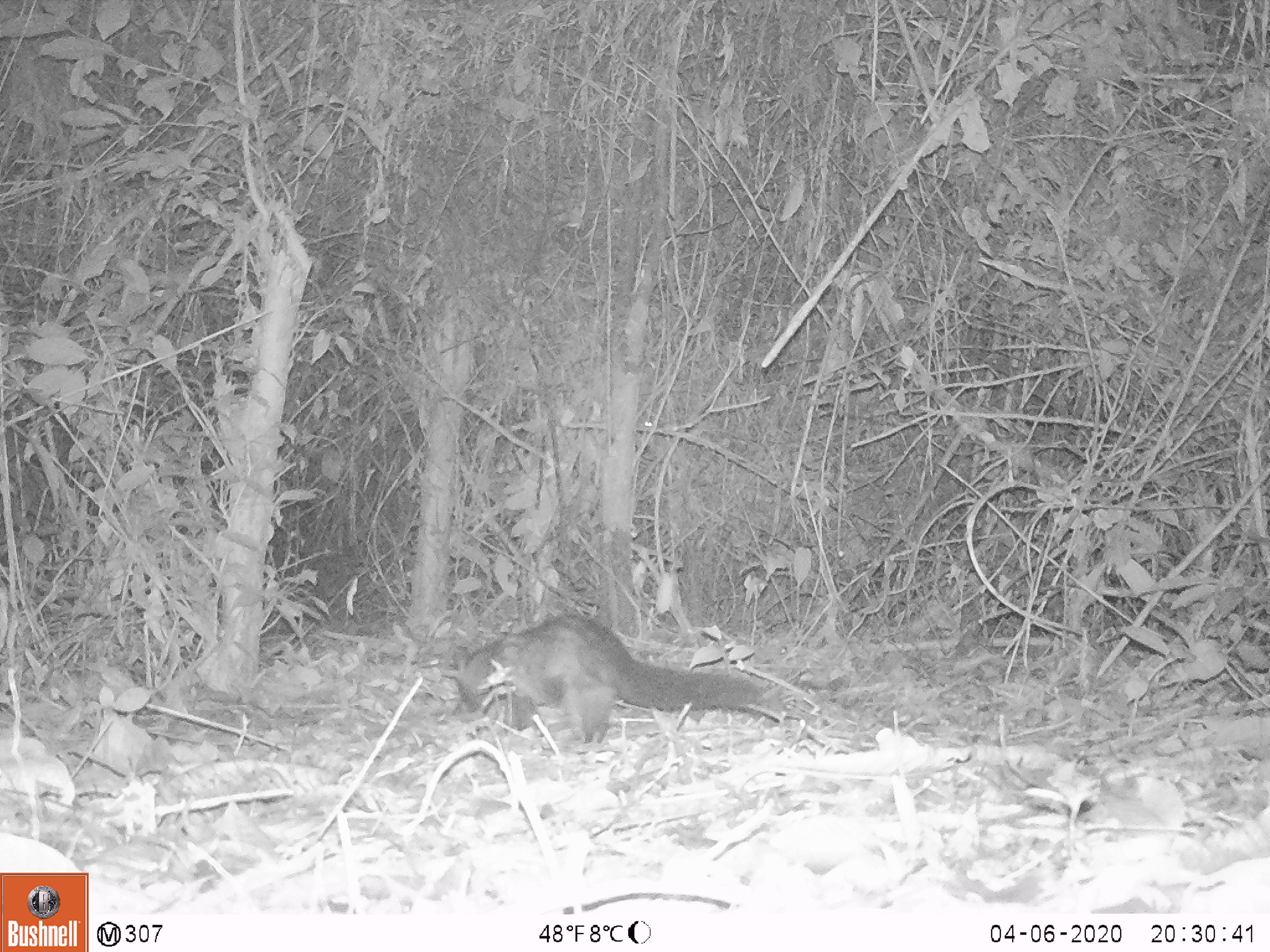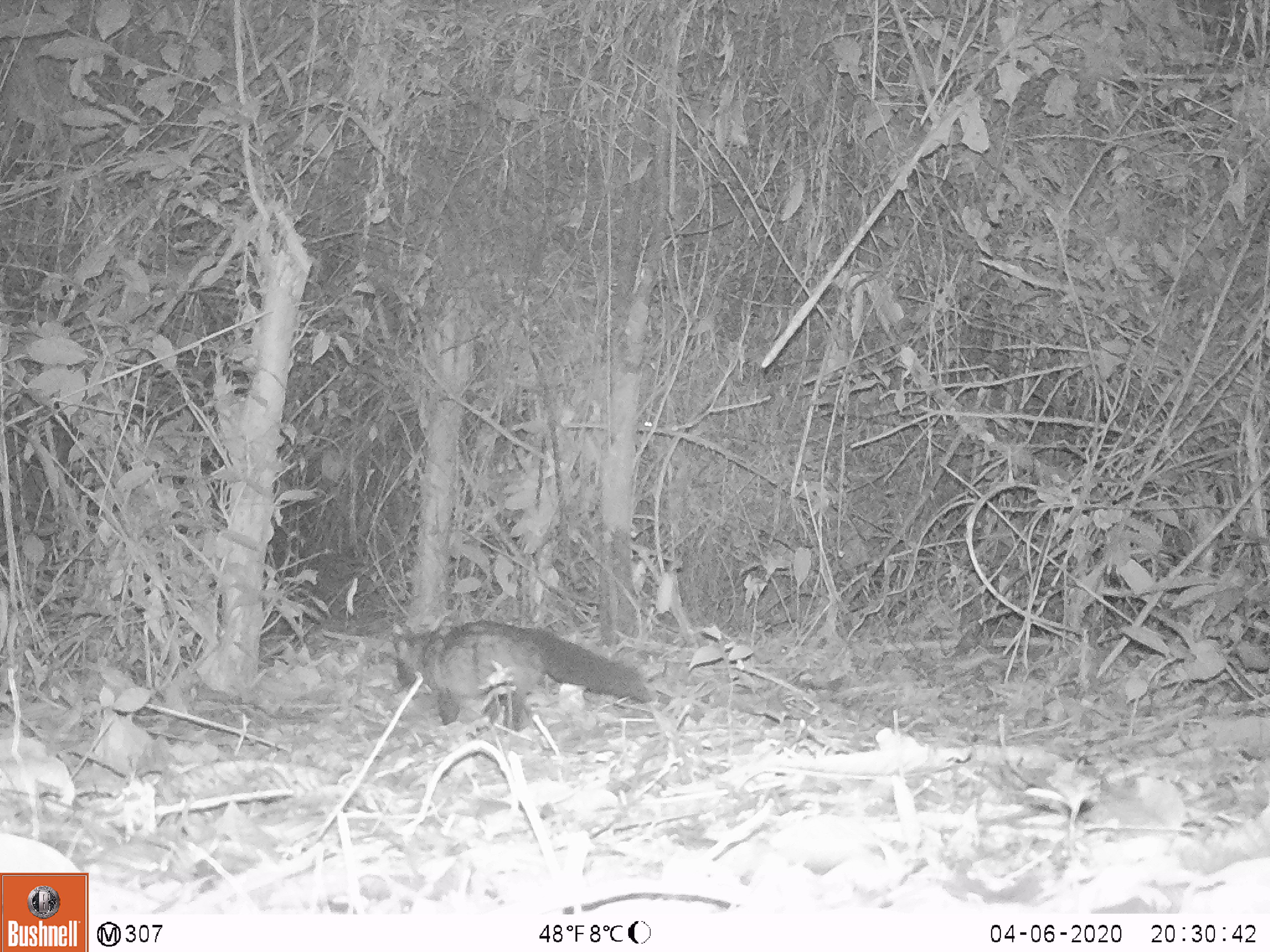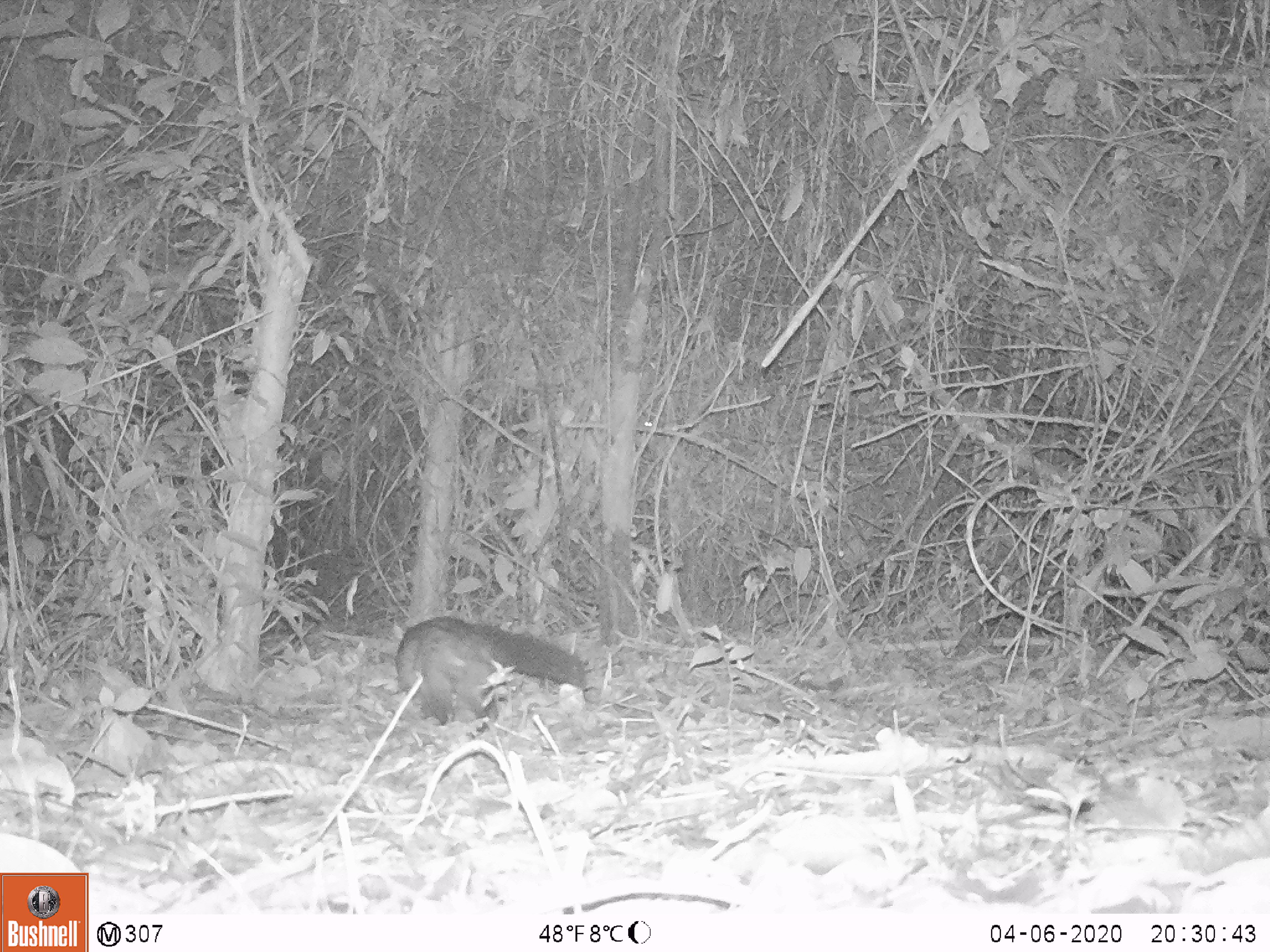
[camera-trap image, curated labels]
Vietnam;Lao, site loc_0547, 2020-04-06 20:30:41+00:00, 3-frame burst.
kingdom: Animalia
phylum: Chordata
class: Mammalia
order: Carnivora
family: Viverridae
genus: Paradoxurus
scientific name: Paradoxurus hermaphroditus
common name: common palm civet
Common palm civet (Paradoxurus hermaphroditus). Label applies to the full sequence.